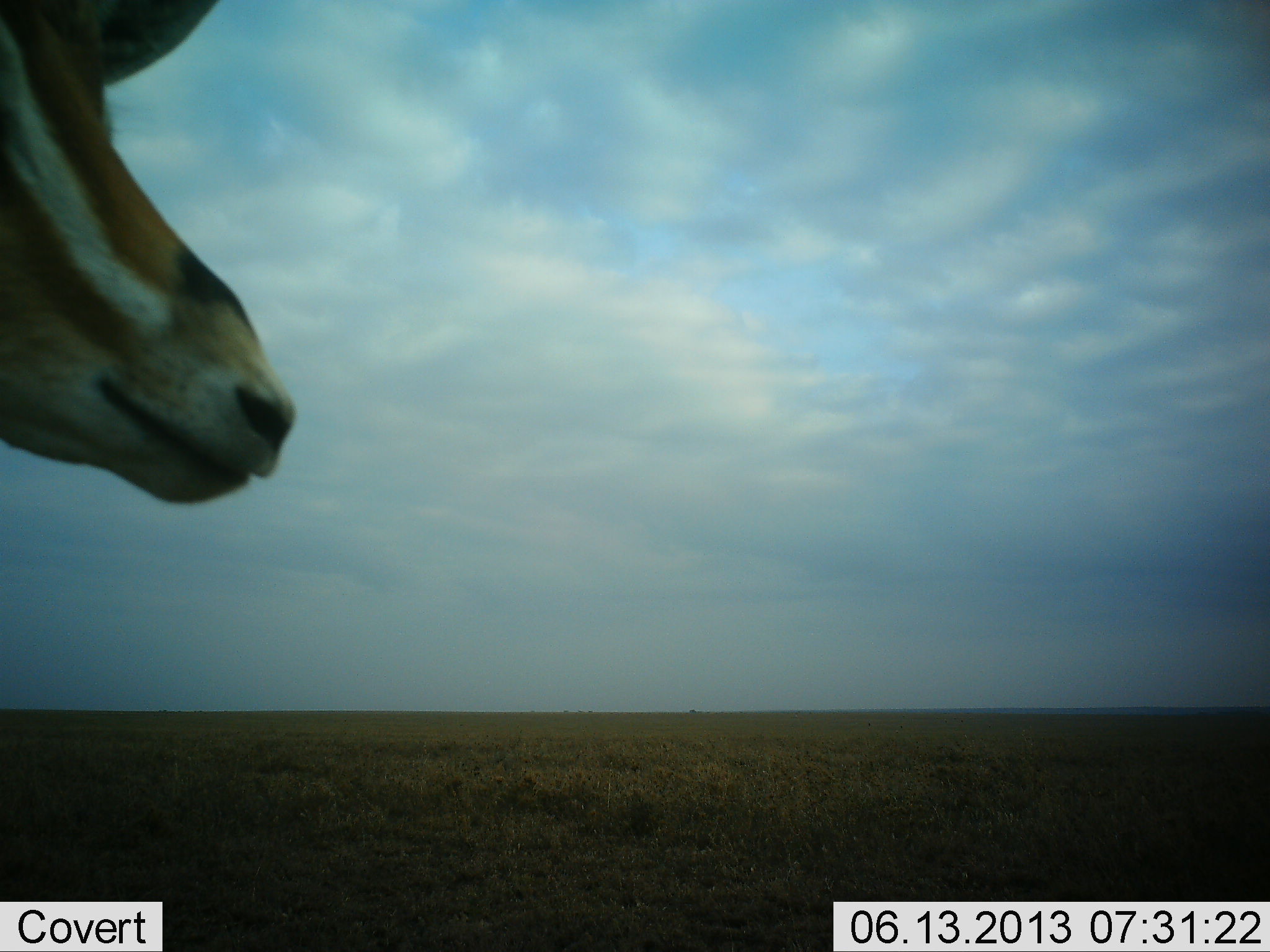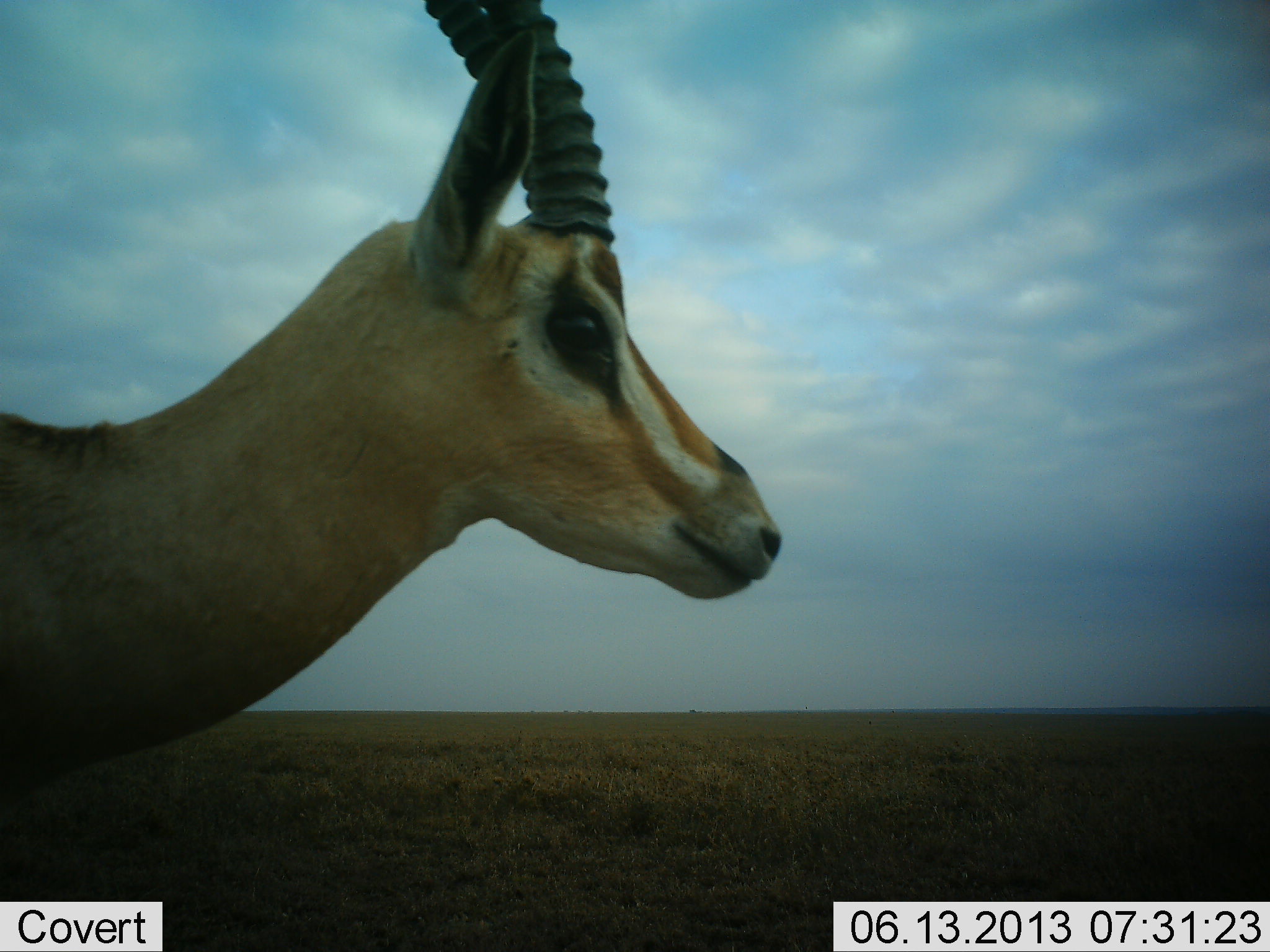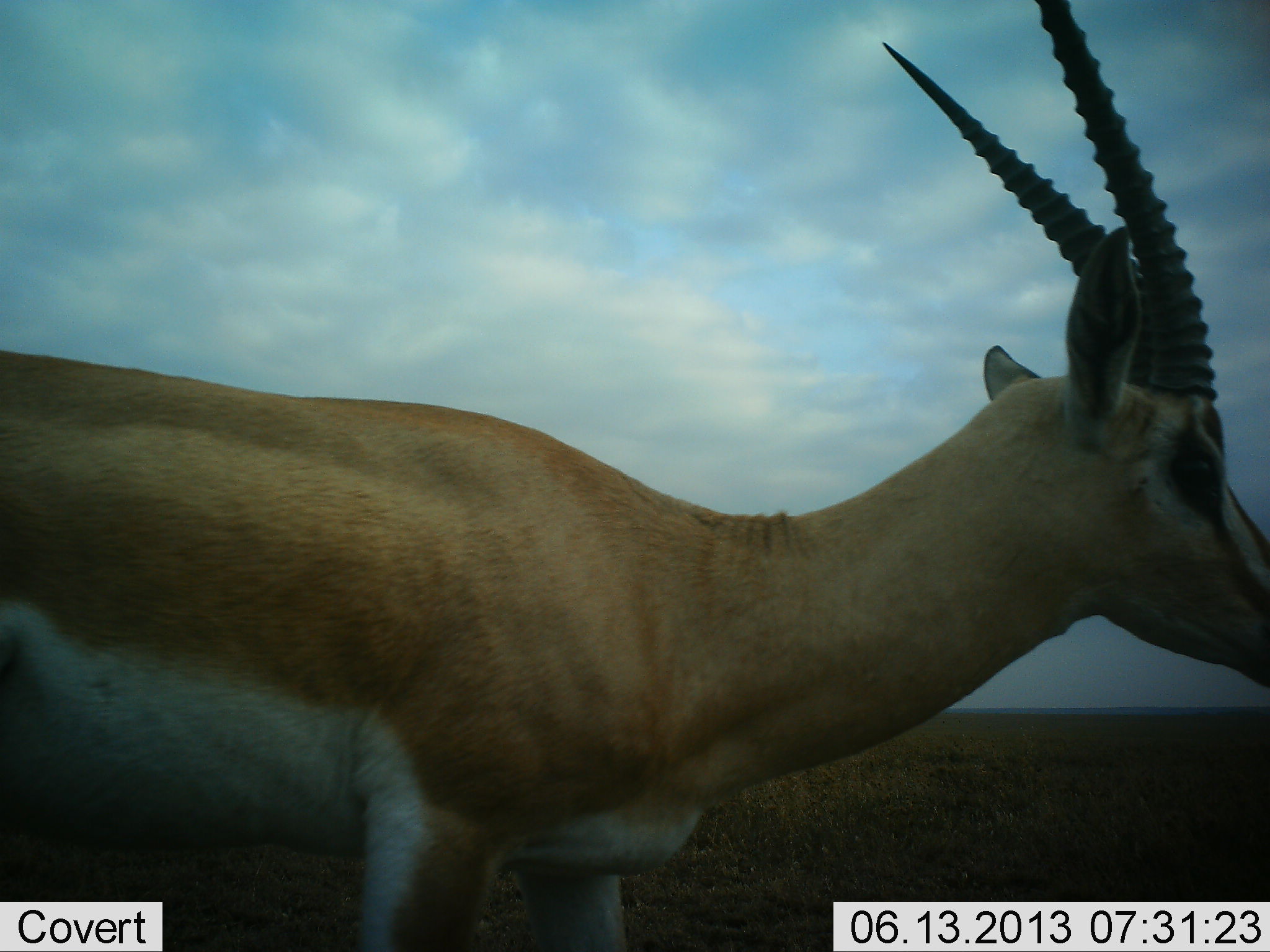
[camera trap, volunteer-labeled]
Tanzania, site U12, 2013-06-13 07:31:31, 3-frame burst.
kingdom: Animalia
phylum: Chordata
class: Mammalia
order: Artiodactyla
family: Bovidae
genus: Nanger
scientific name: Nanger granti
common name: grant's gazelle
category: gazellegrants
Gazellegrants (grant's gazelle) (Nanger granti), count 1. Behavior (volunteer vote fractions): standing 25%, resting 0%, moving 71%, interacting 0%. Young present (vote fraction): 0%. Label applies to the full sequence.